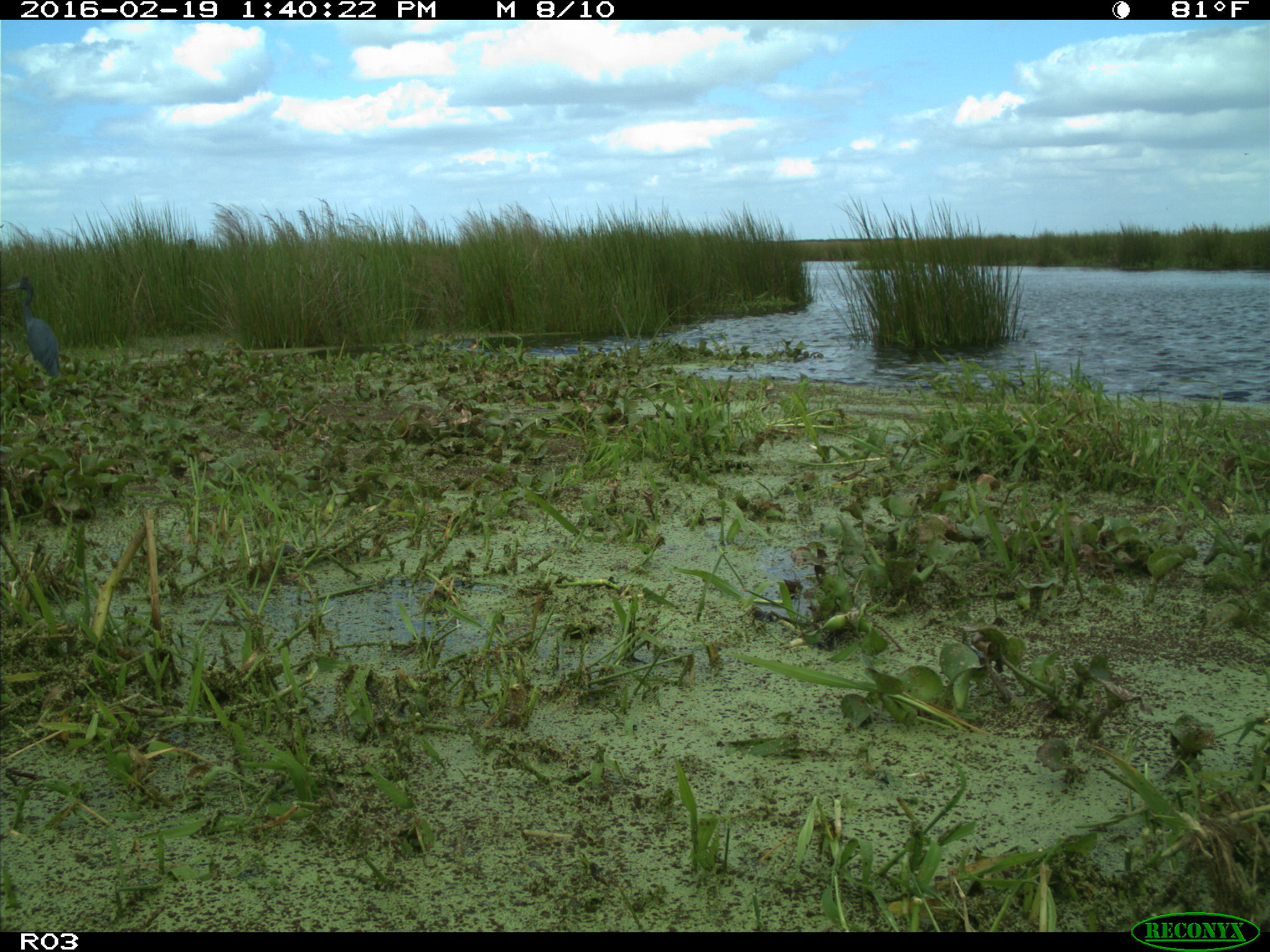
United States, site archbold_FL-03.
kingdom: Animalia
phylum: Chordata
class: Aves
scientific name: Aves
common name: birds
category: unidentified bird